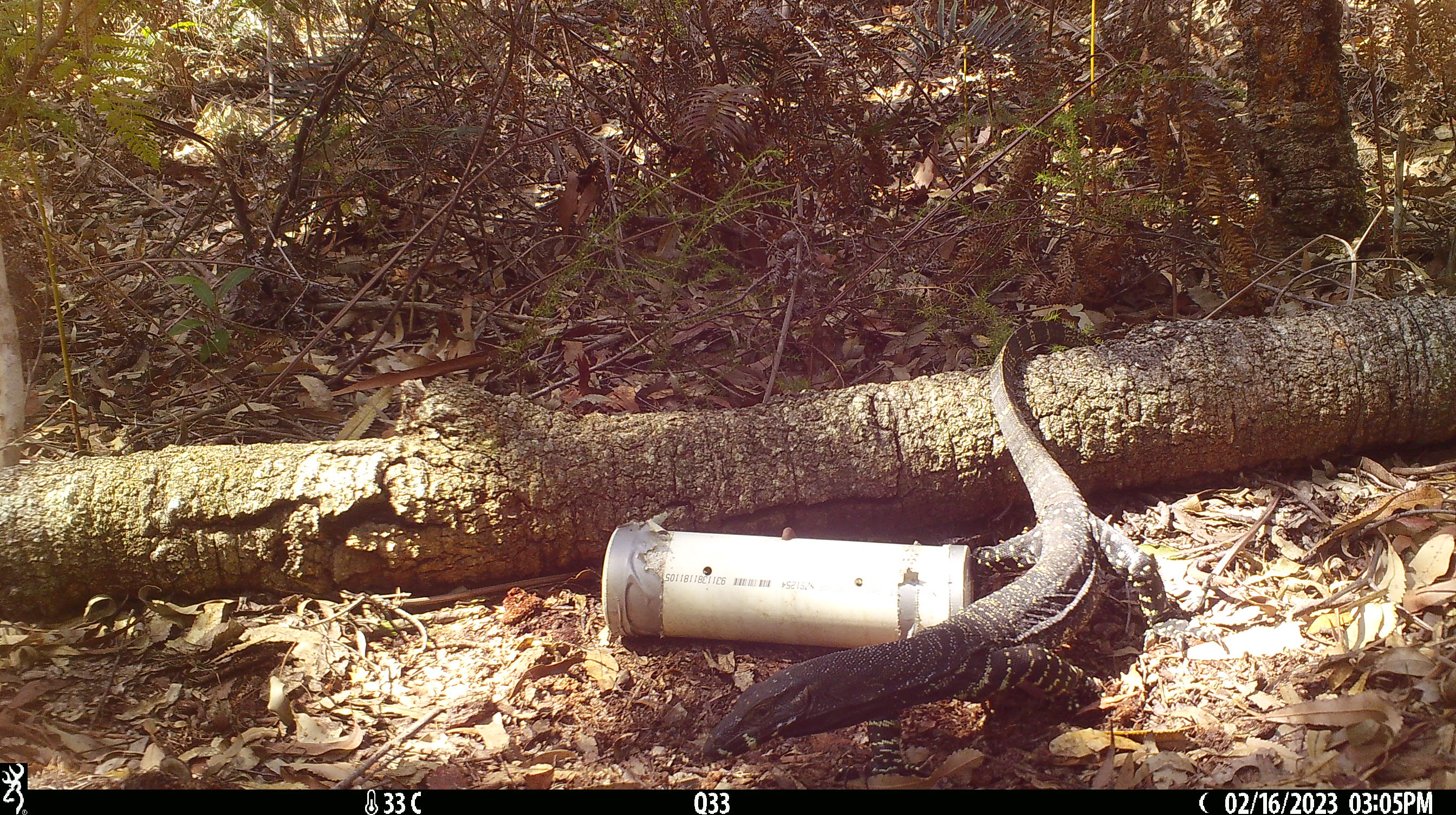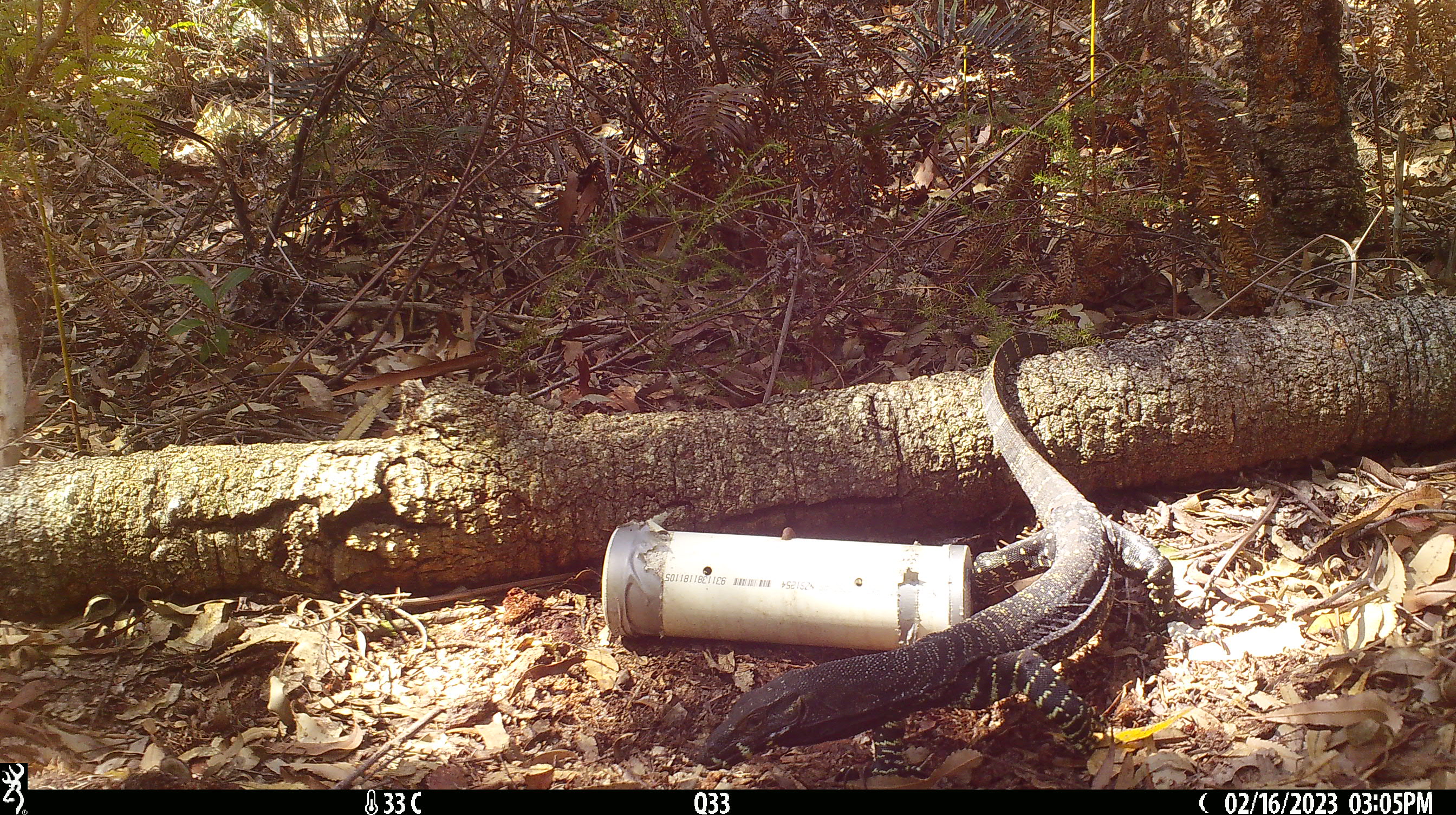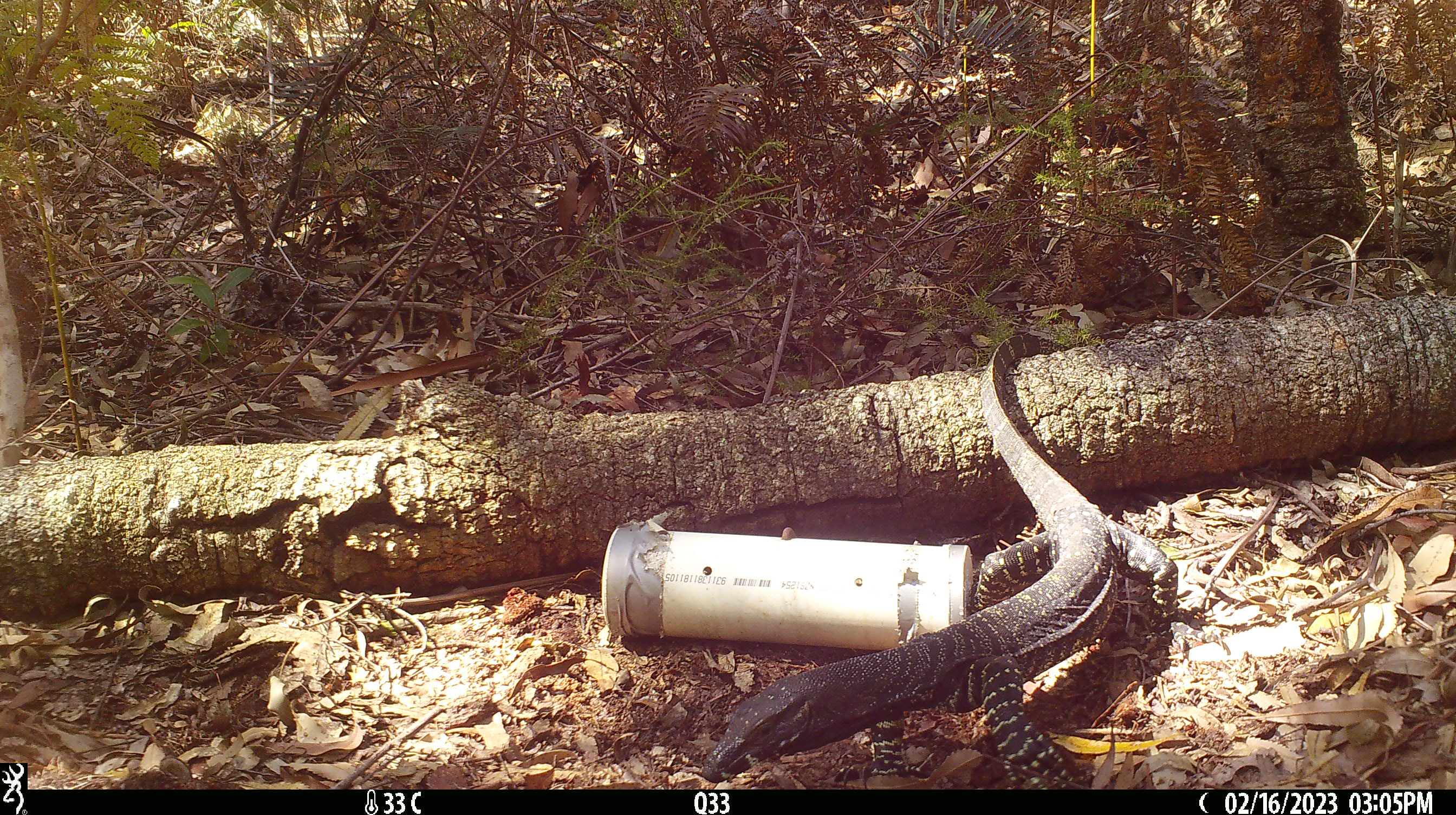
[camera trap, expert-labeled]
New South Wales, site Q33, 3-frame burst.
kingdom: Animalia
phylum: Chordata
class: Reptilia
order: Squamata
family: Varanidae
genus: Varanus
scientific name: Varanus varius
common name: lace monitor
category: goanna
Goanna (lace monitor) (Varanus varius).